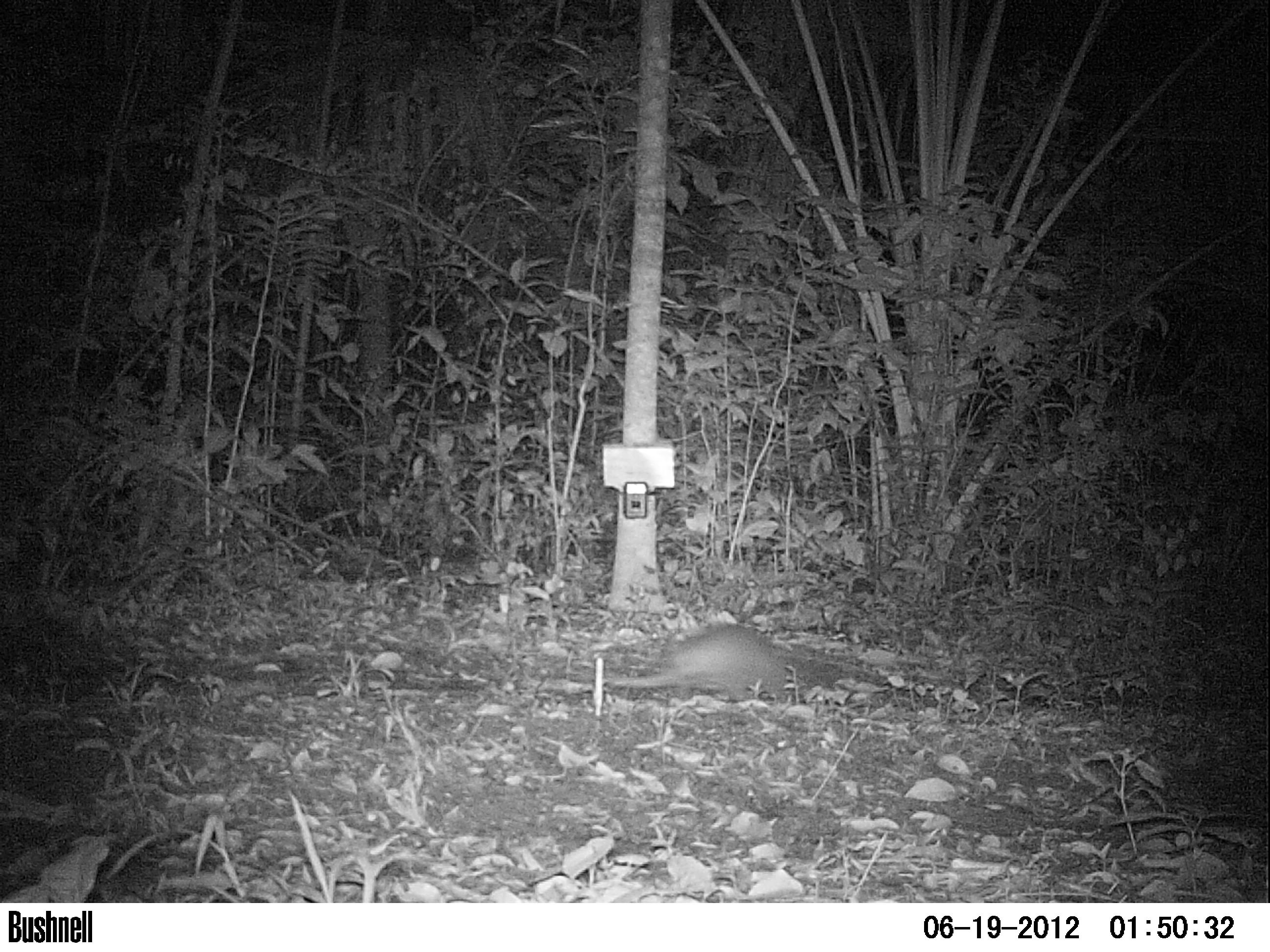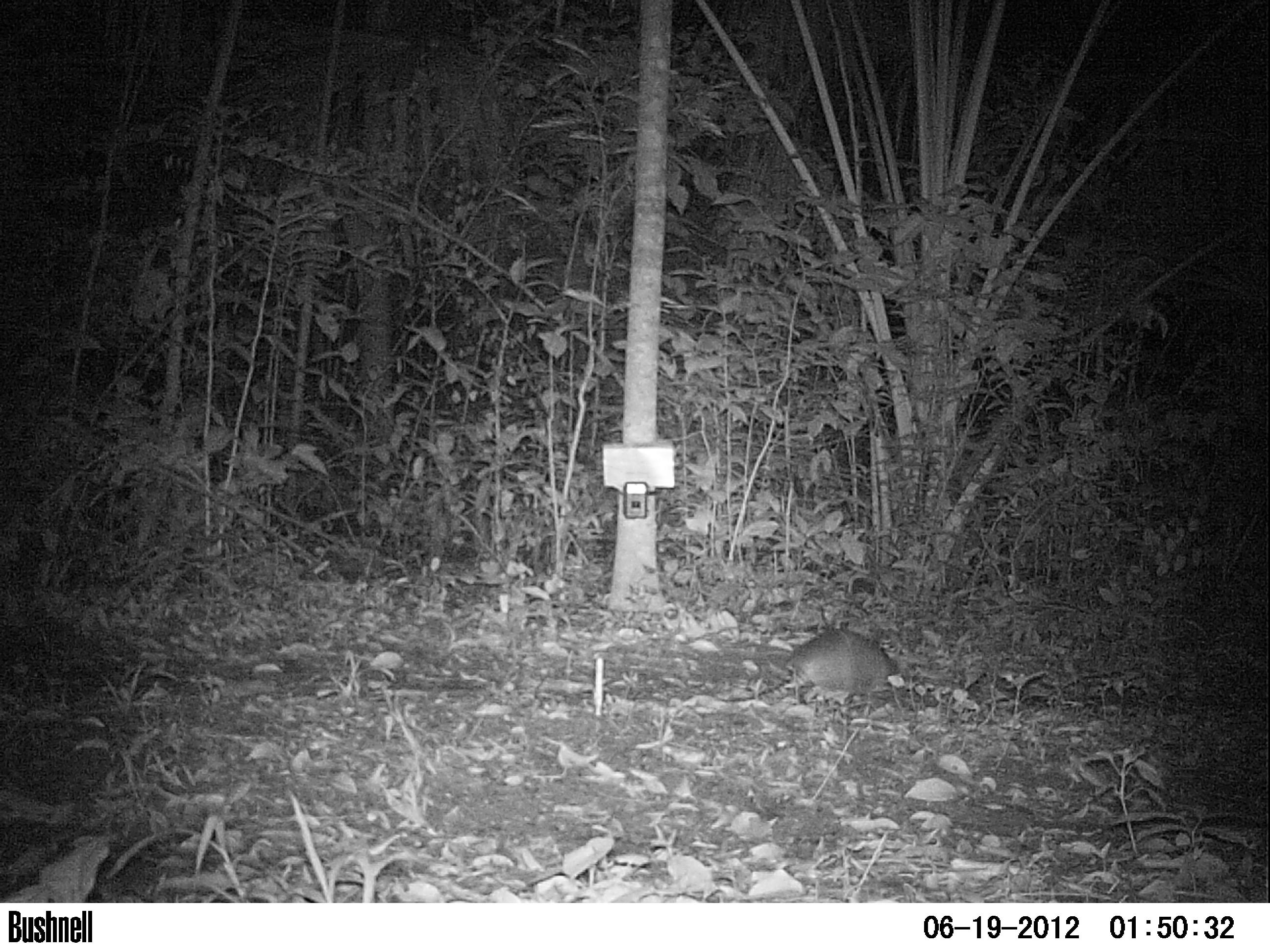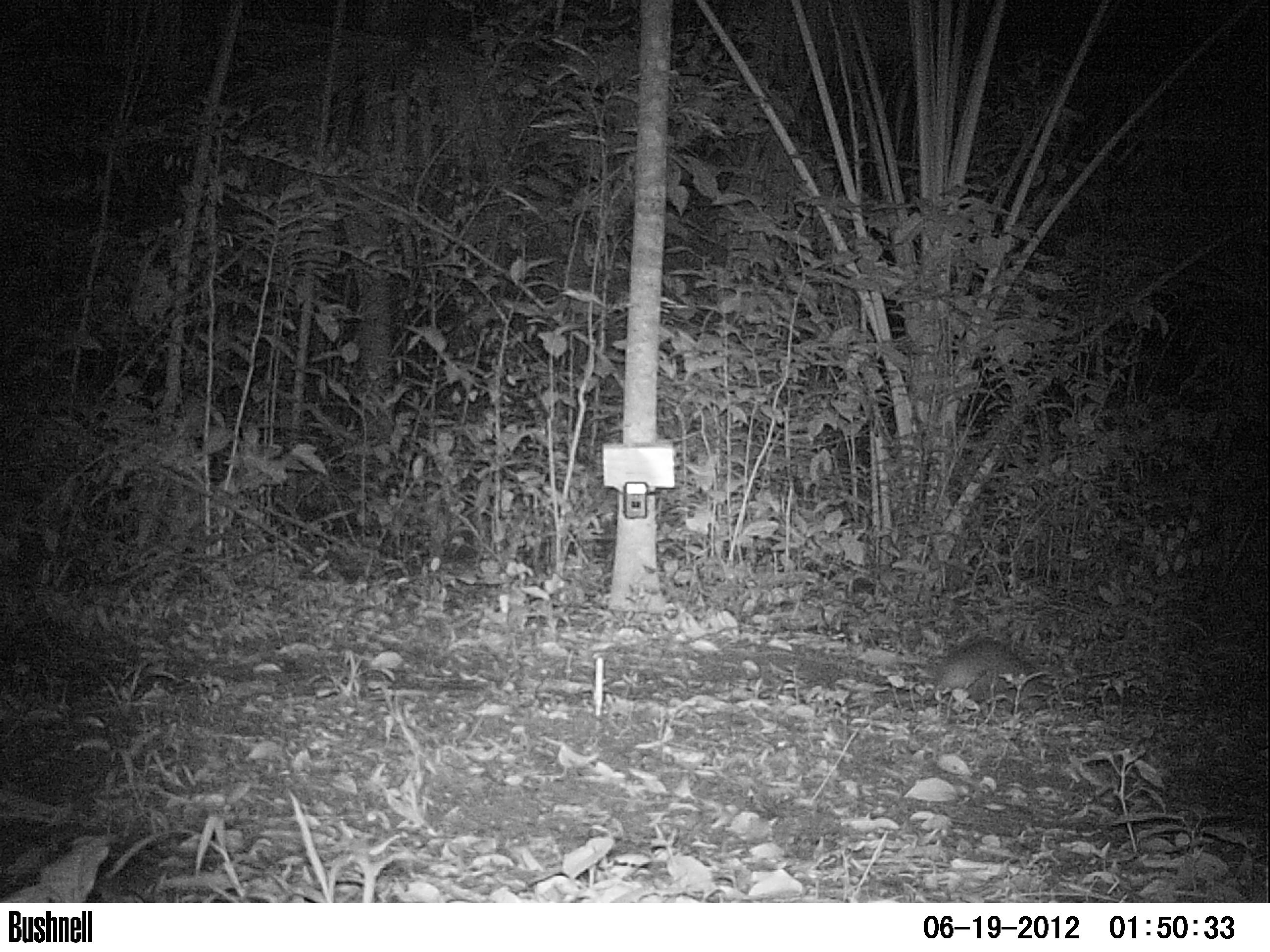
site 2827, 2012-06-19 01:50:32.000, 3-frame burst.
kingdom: Animalia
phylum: Chordata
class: Mammalia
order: Cingulata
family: Dasypodidae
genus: Dasypus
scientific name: Dasypus novemcinctus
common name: nine-banded armadillo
Dasypus novemcinctus (nine-banded armadillo), count 1, age adult.